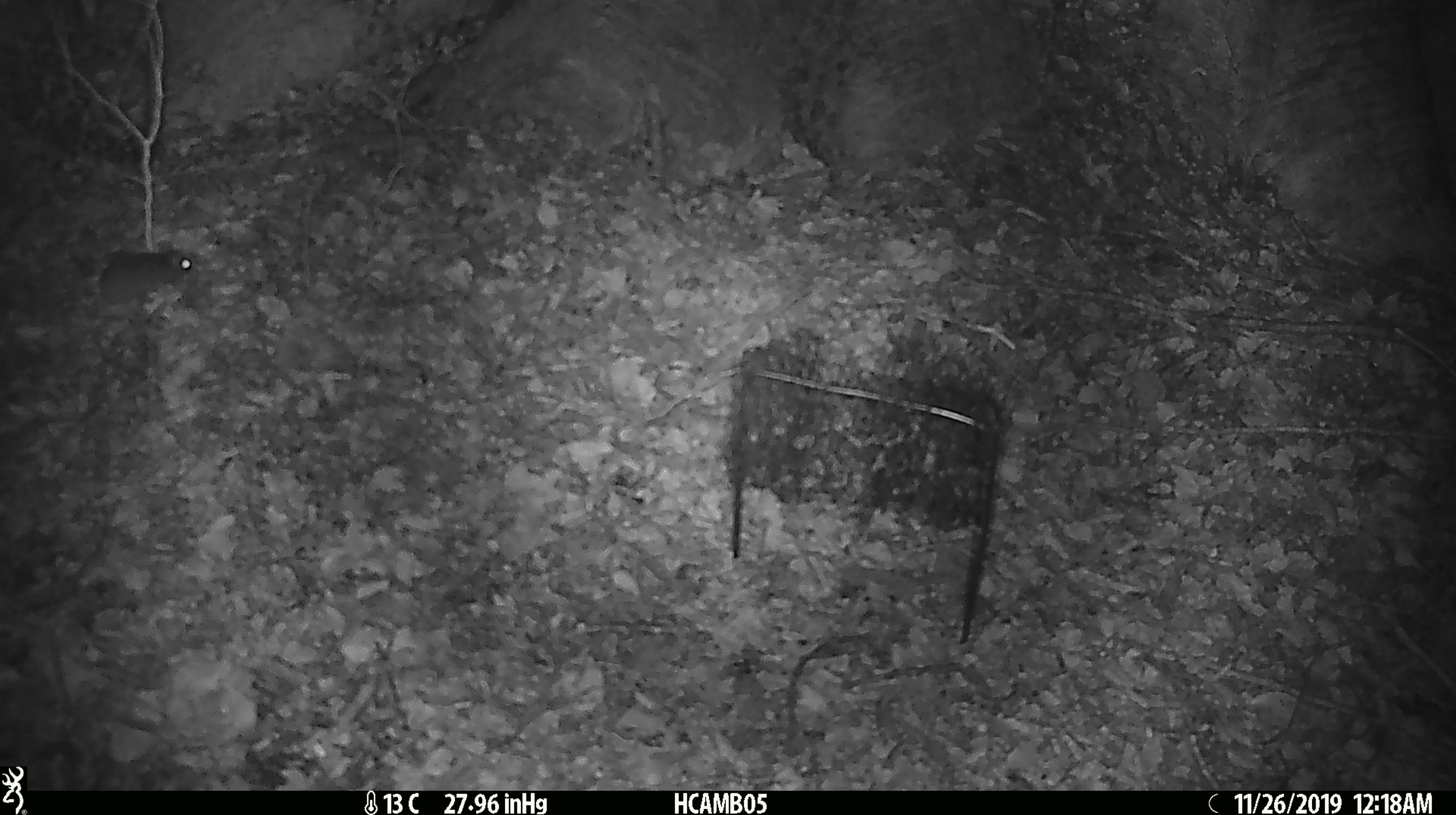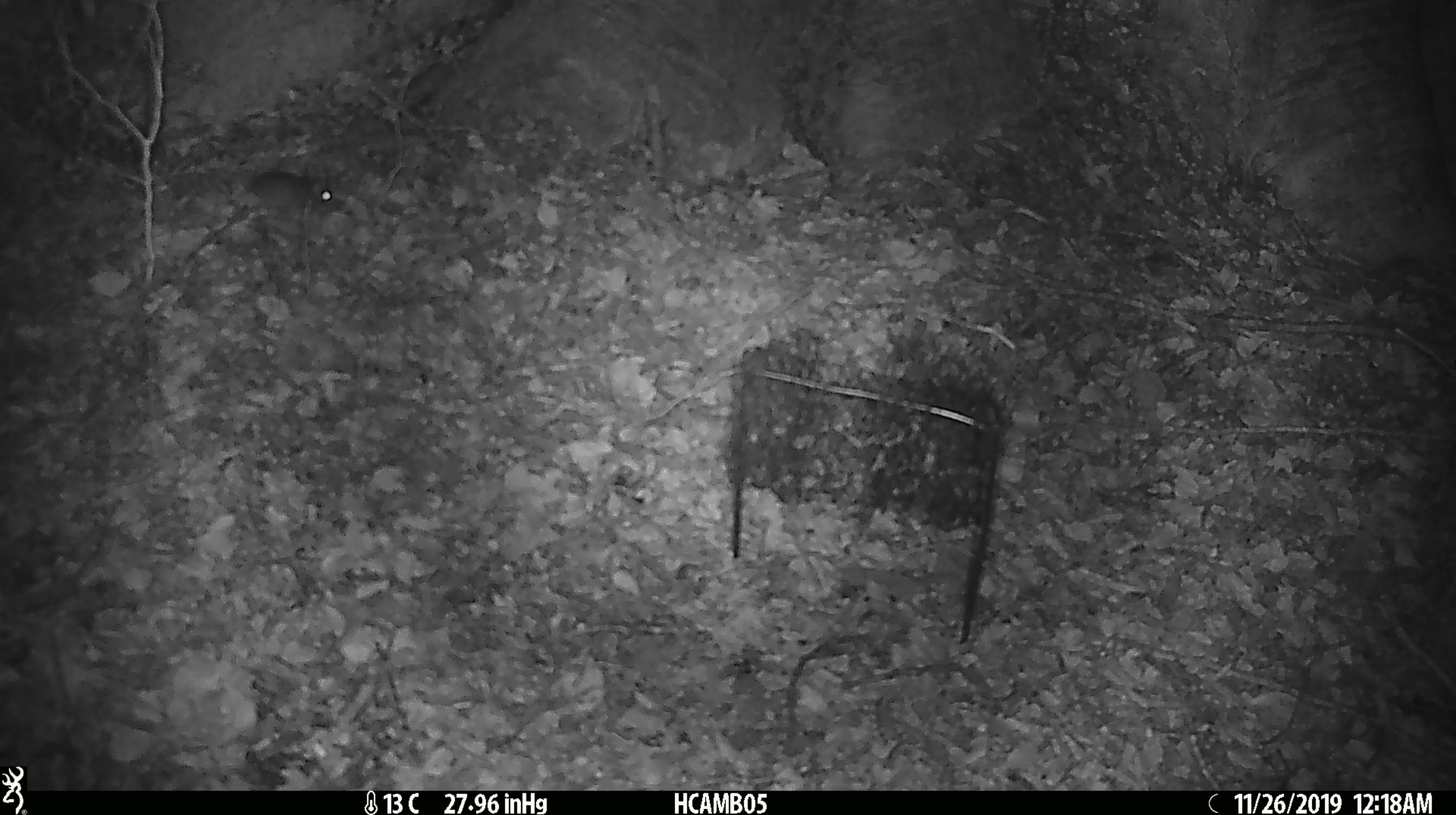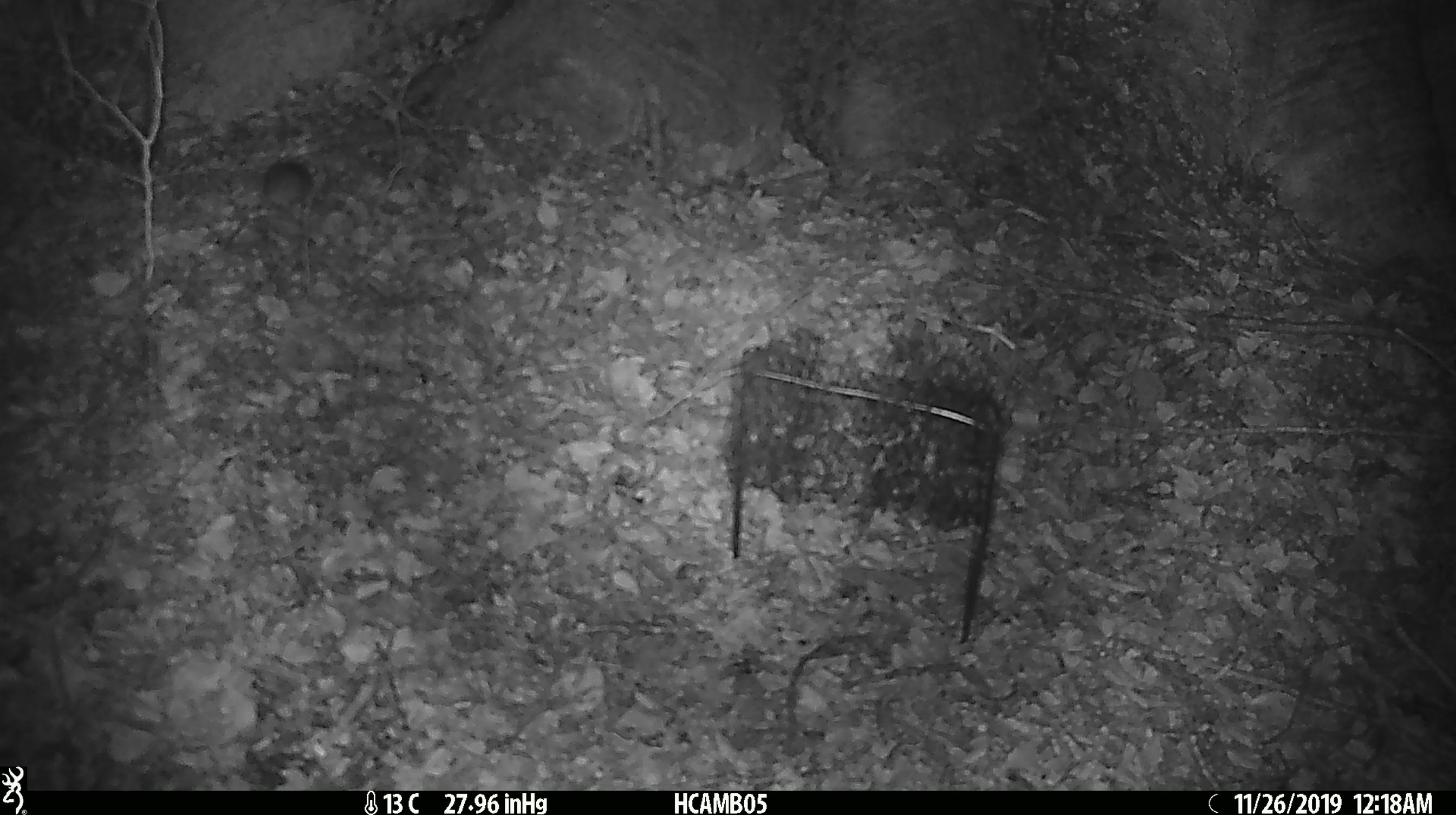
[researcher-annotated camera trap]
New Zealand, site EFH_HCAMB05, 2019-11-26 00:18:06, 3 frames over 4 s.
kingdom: Animalia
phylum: Chordata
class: Mammalia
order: Rodentia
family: Muridae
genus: Mus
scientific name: Mus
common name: mouse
Mouse (Mus).